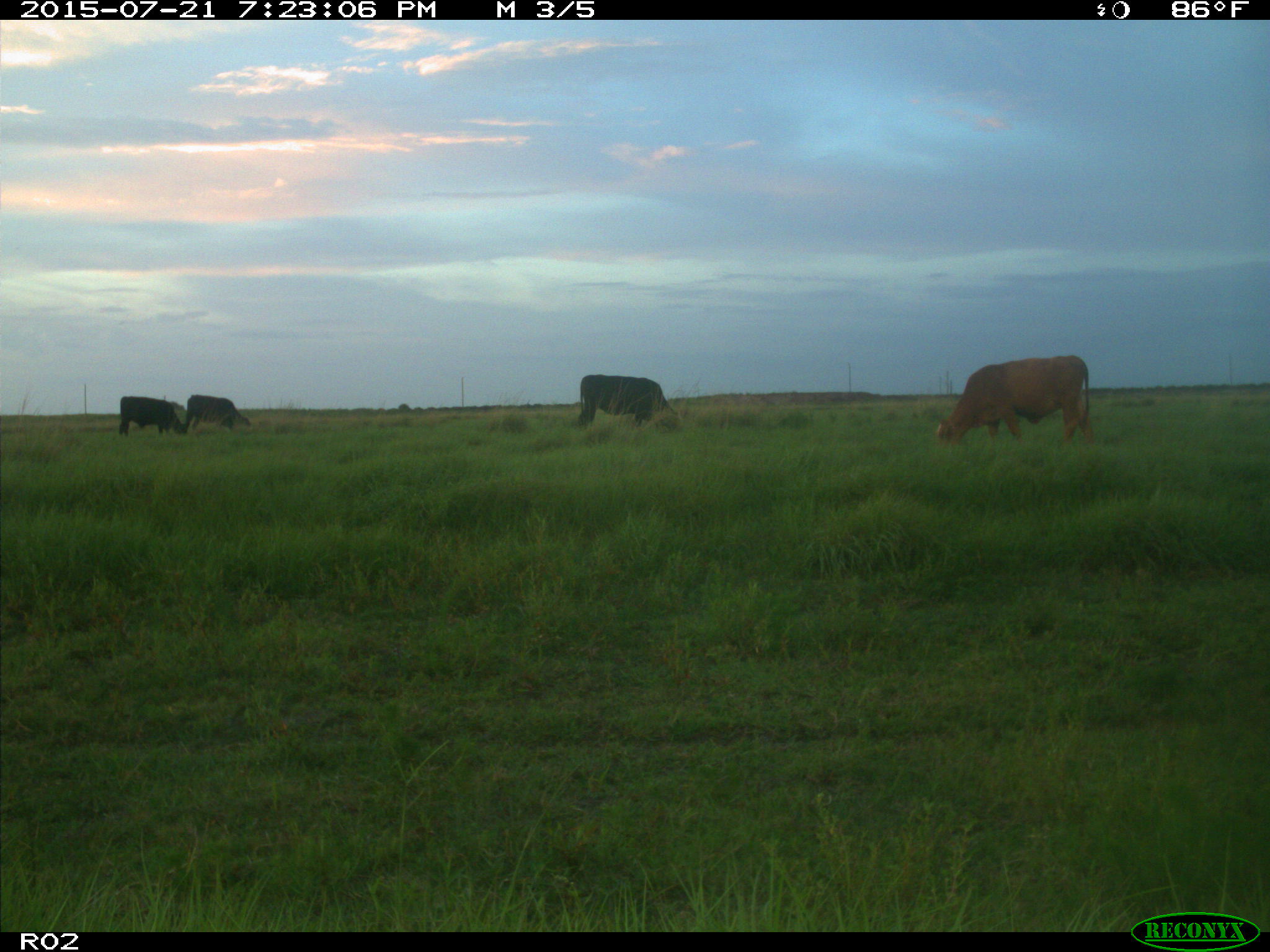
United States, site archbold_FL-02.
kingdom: Animalia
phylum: Chordata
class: Mammalia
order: Artiodactyla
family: Bovidae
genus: Bos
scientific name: Bos taurus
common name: domestic cow